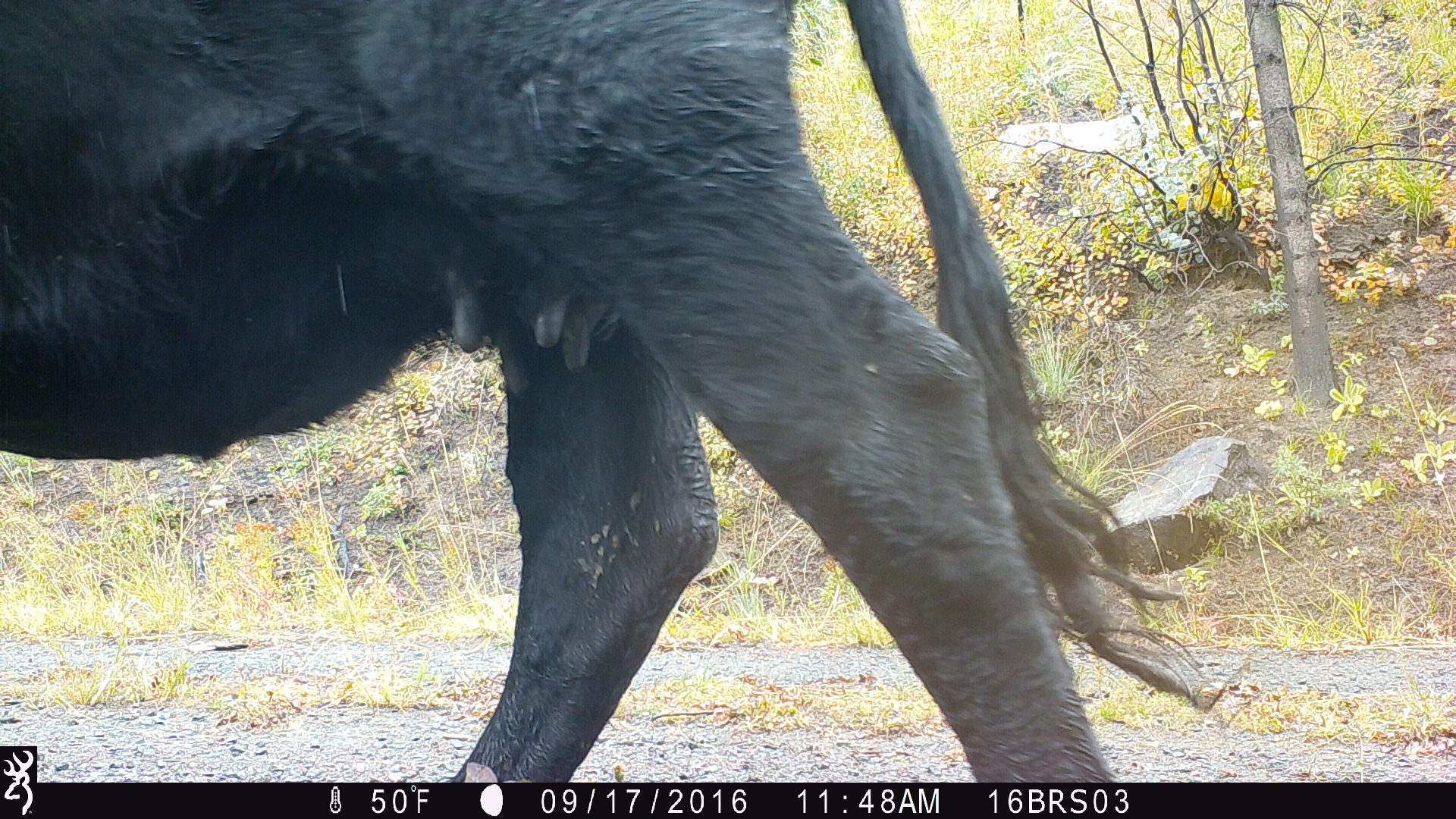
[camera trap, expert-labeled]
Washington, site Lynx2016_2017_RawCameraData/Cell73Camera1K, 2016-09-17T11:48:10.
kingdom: Animalia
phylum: Chordata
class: Mammalia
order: Artiodactyla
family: Bovidae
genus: Bos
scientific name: Bos taurus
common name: domestic cattle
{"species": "domestic cattle (Bos taurus)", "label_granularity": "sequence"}